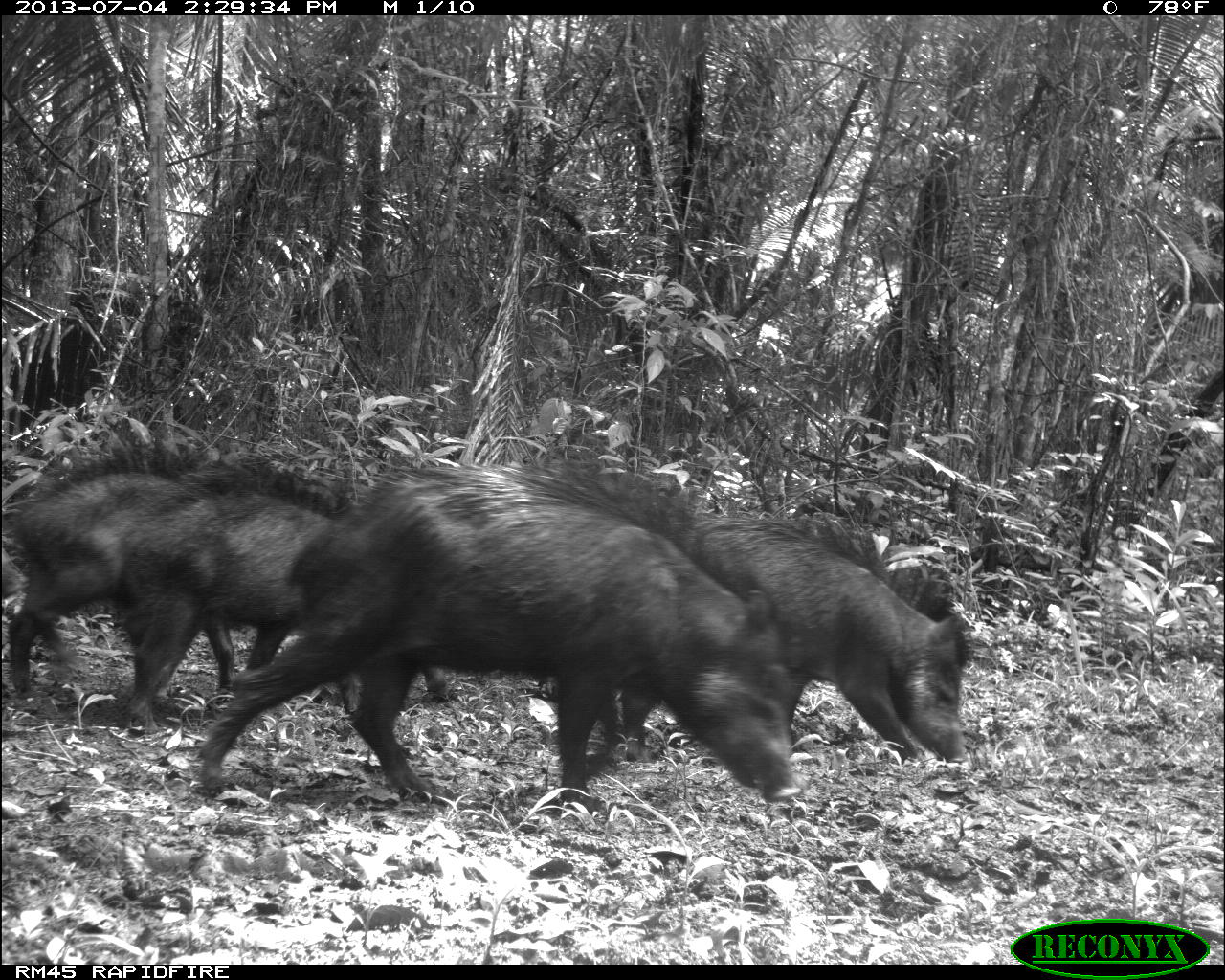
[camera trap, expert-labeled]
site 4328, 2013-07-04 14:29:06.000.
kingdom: Animalia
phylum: Chordata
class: Mammalia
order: Artiodactyla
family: Tayassuidae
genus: Tayassu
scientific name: Tayassu pecari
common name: white-lipped peccary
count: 44